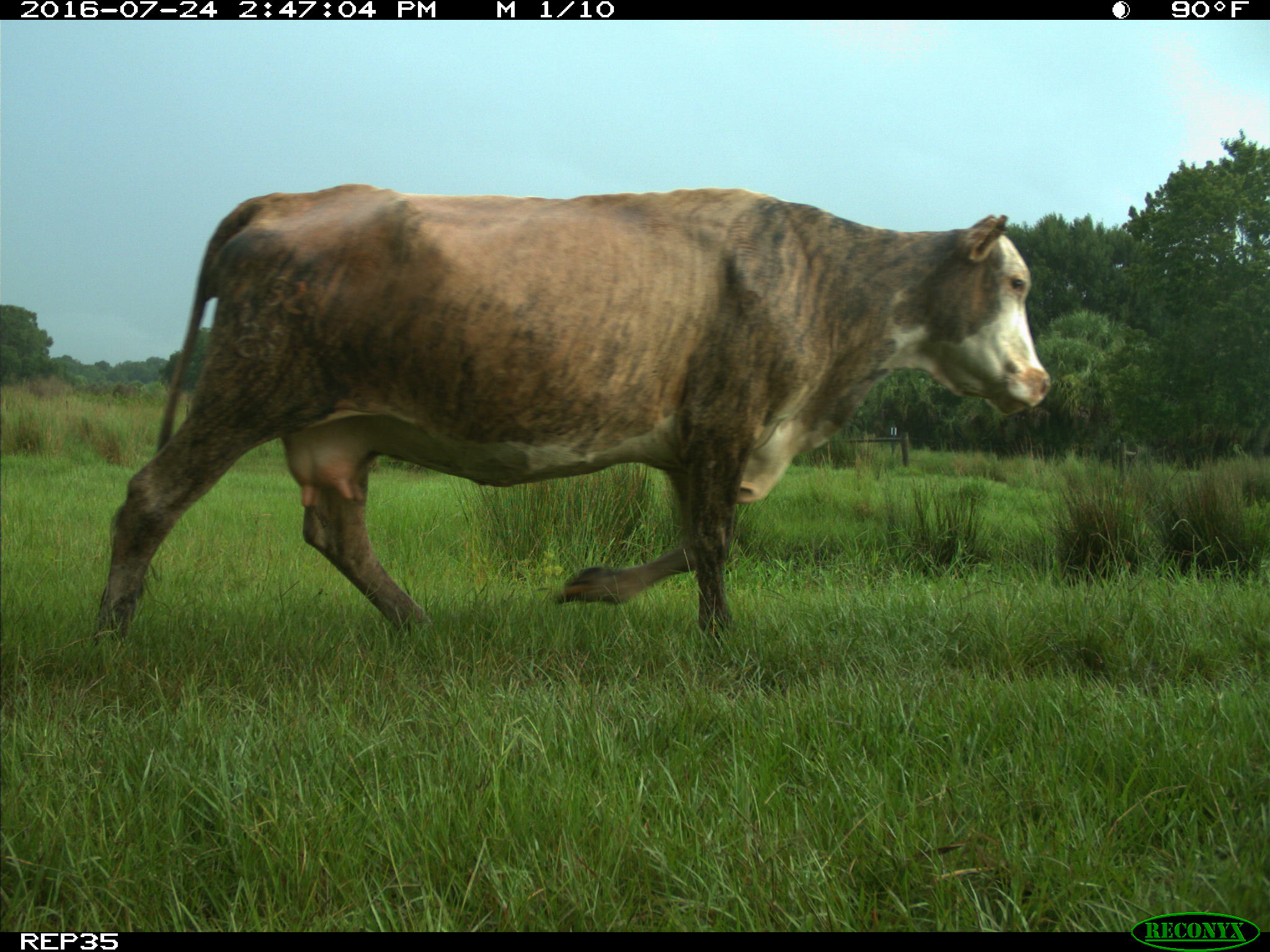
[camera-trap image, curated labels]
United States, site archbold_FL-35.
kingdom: Animalia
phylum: Chordata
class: Mammalia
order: Artiodactyla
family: Bovidae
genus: Bos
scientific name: Bos taurus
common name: domestic cow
Bos taurus (domestic cow).